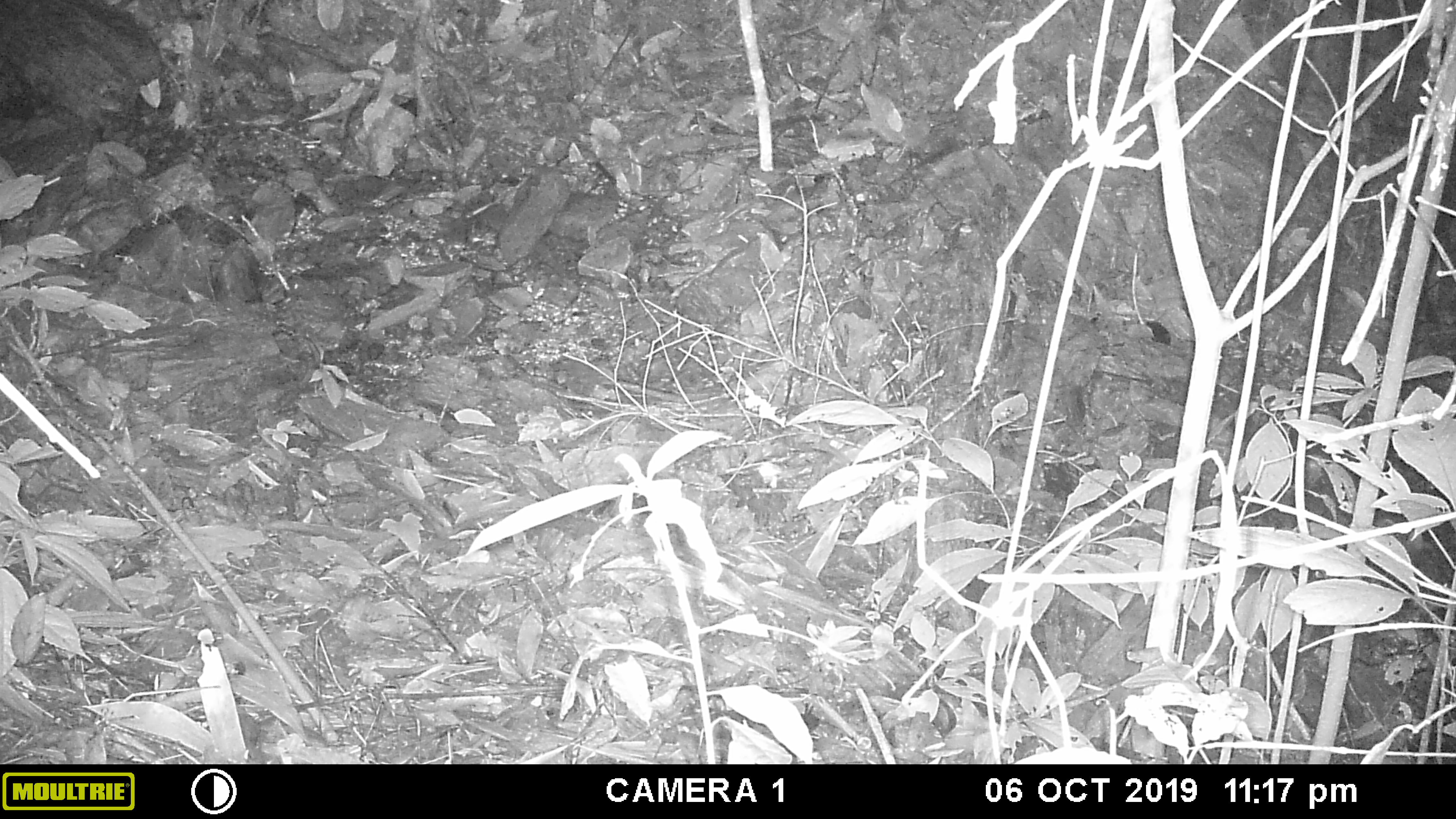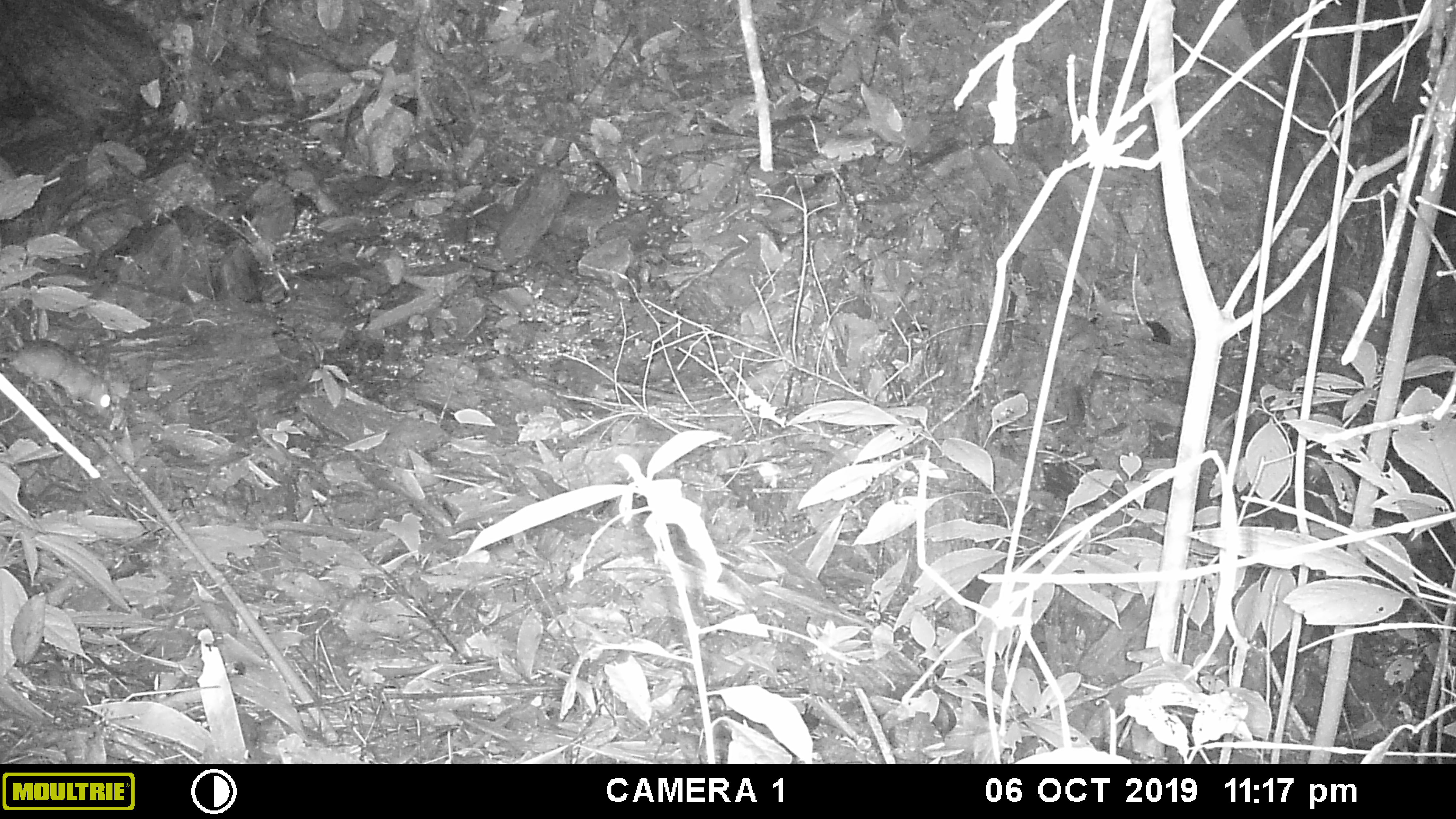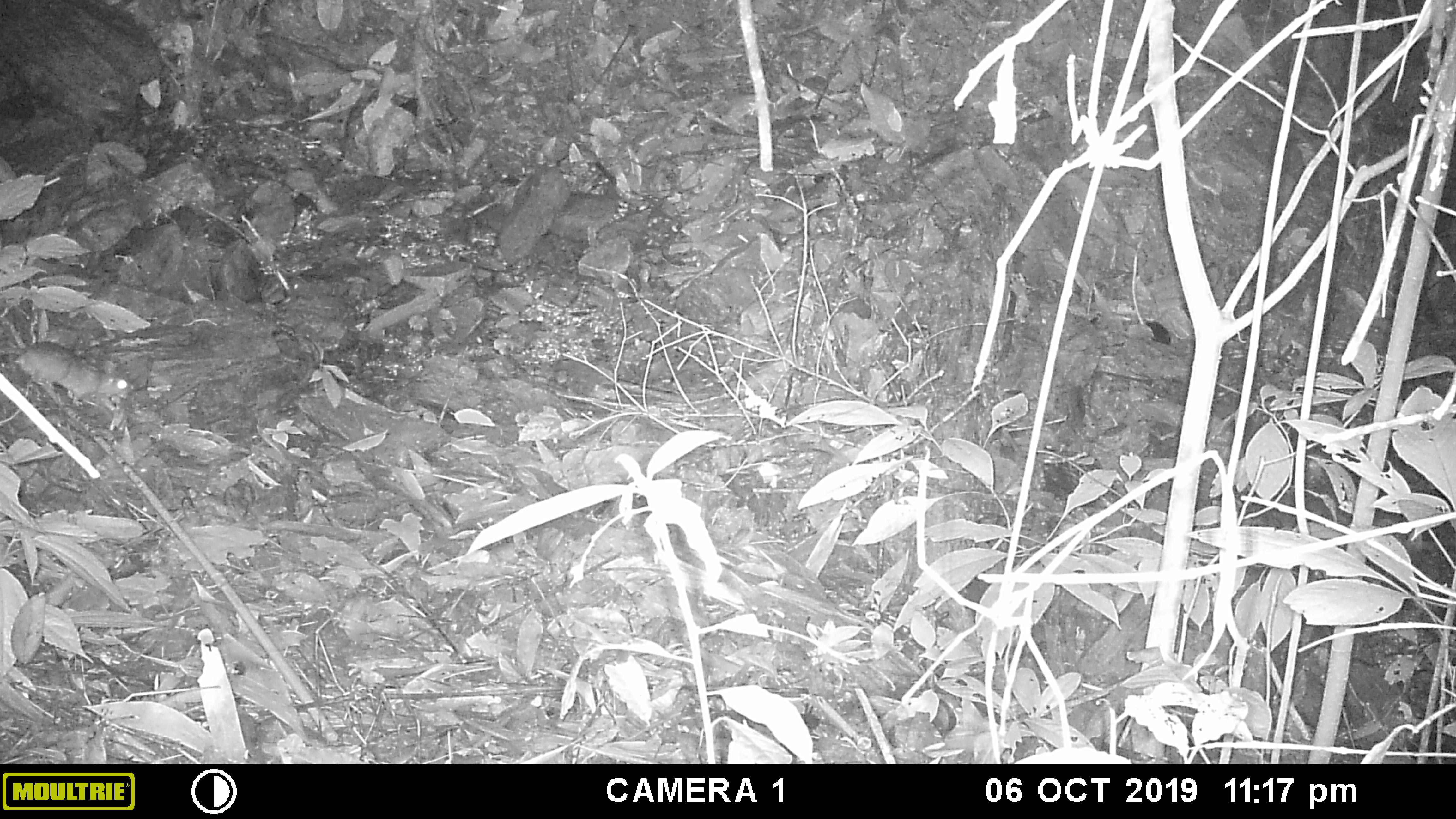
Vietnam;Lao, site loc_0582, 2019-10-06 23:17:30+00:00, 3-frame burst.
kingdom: Animalia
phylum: Chordata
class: Mammalia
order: Rodentia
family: Muridae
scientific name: Muridae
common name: old-world mice and rats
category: unidentified murid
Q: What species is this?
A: Unidentified murid (old-world mice and rats) (Muridae).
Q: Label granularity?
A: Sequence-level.